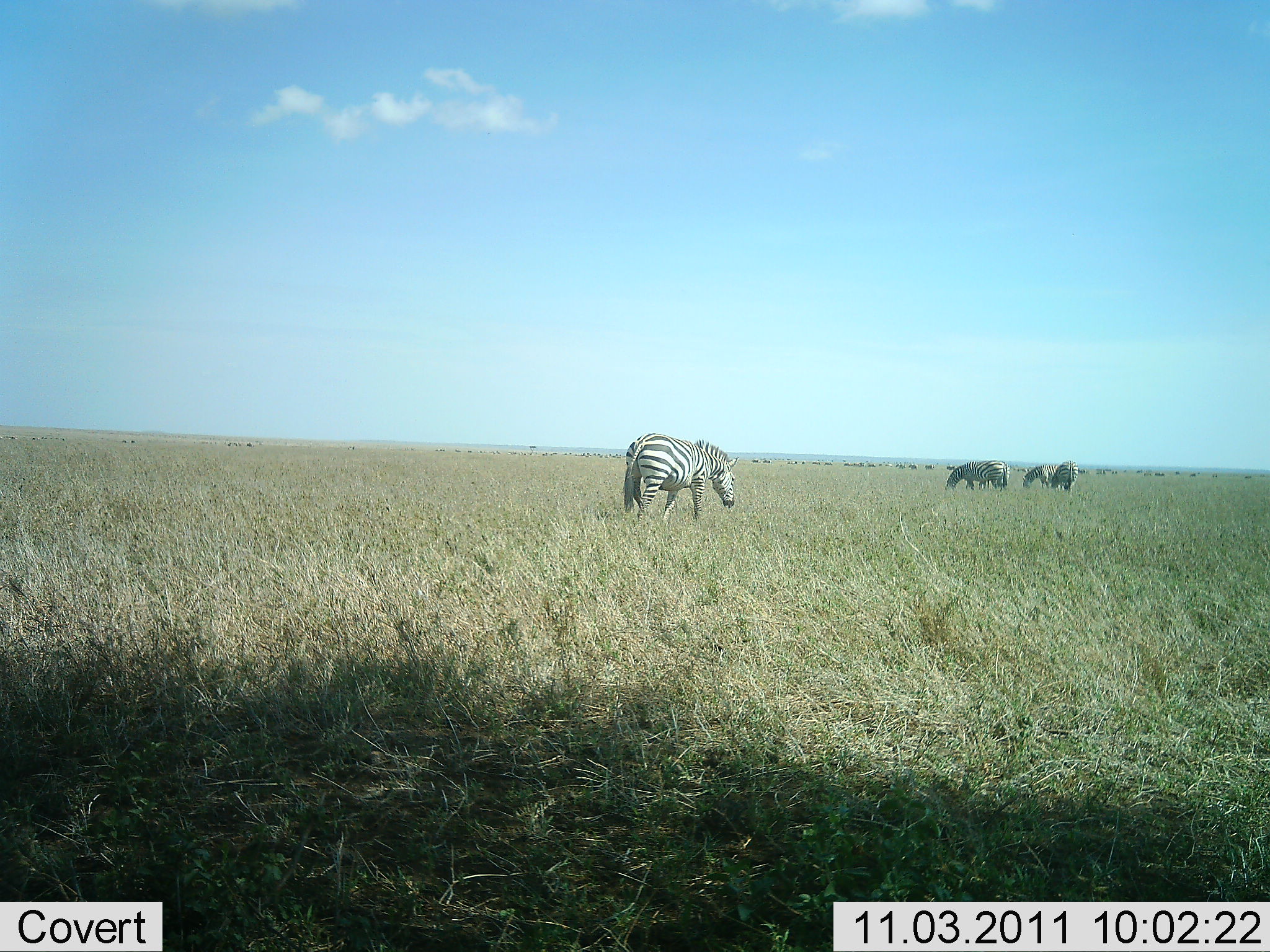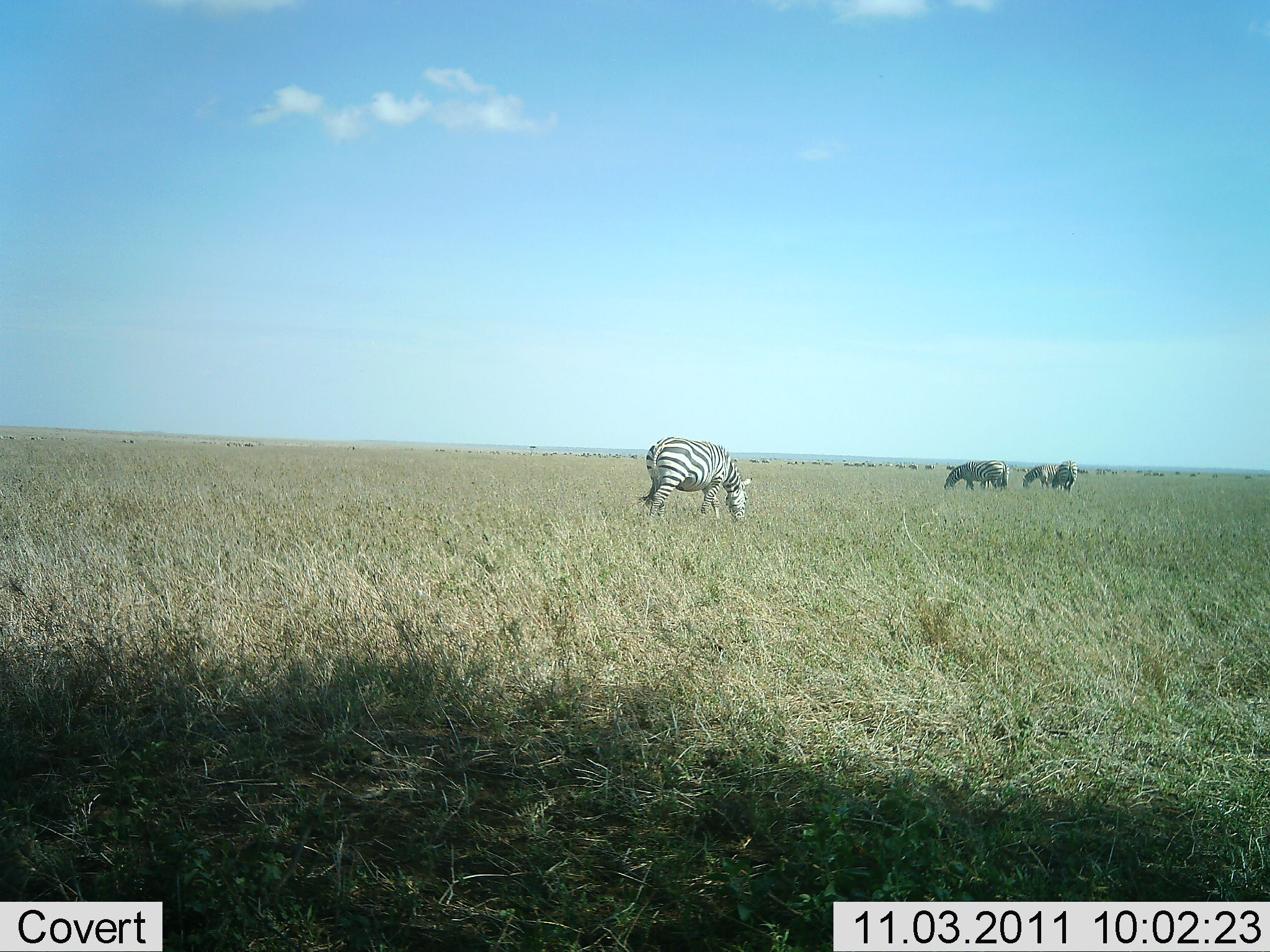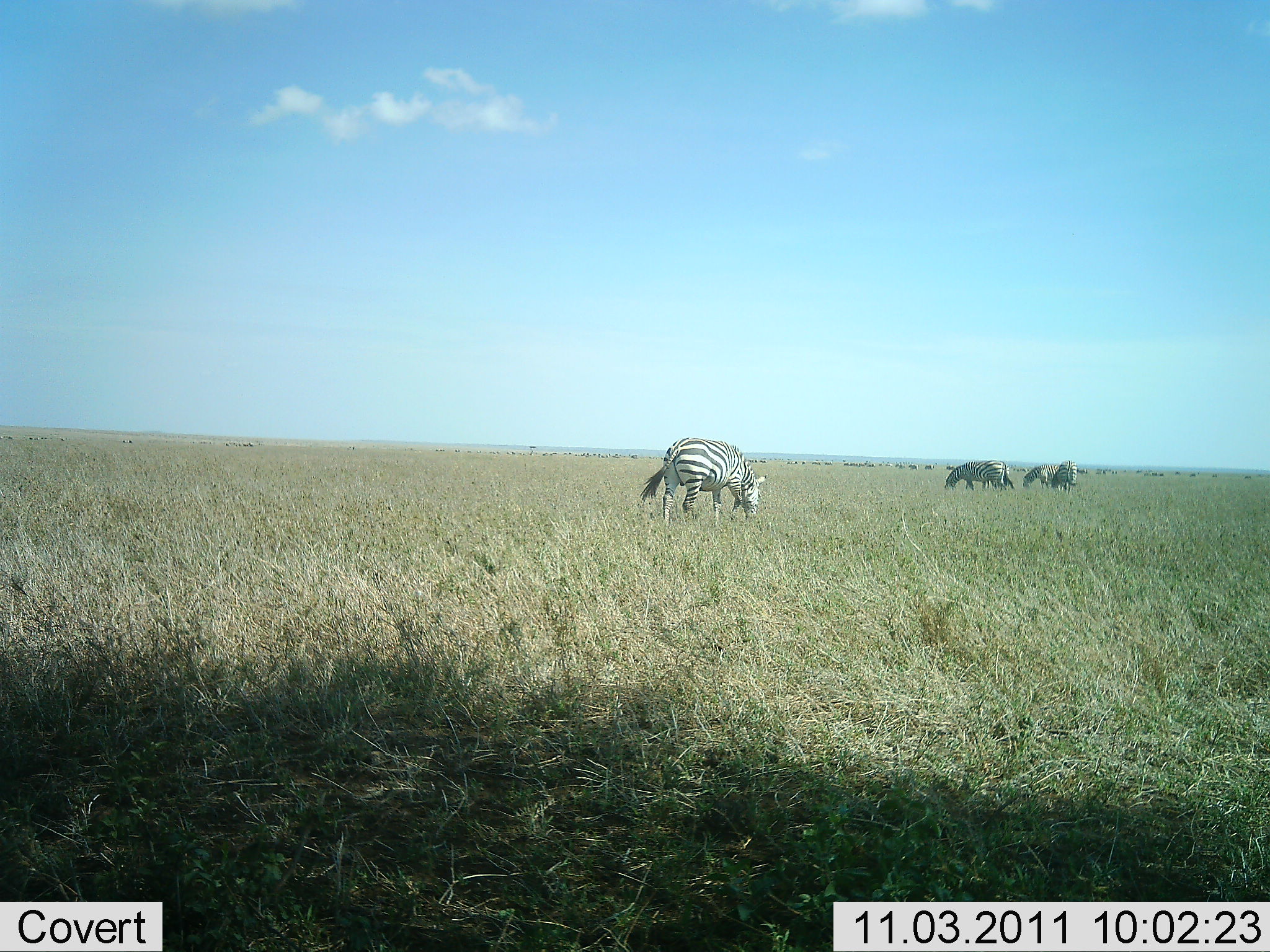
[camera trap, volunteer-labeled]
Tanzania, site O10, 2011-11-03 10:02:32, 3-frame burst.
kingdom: Animalia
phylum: Chordata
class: Mammalia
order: Perissodactyla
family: Equidae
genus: Equus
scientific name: Equus quagga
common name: plains zebra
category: zebra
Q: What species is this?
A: Zebra (plains zebra) (Equus quagga).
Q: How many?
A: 4.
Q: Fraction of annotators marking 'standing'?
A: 40%.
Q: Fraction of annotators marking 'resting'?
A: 0%.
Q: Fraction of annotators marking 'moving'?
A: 50%.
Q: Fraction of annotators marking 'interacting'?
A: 0%.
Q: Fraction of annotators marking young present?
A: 0%.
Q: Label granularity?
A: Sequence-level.